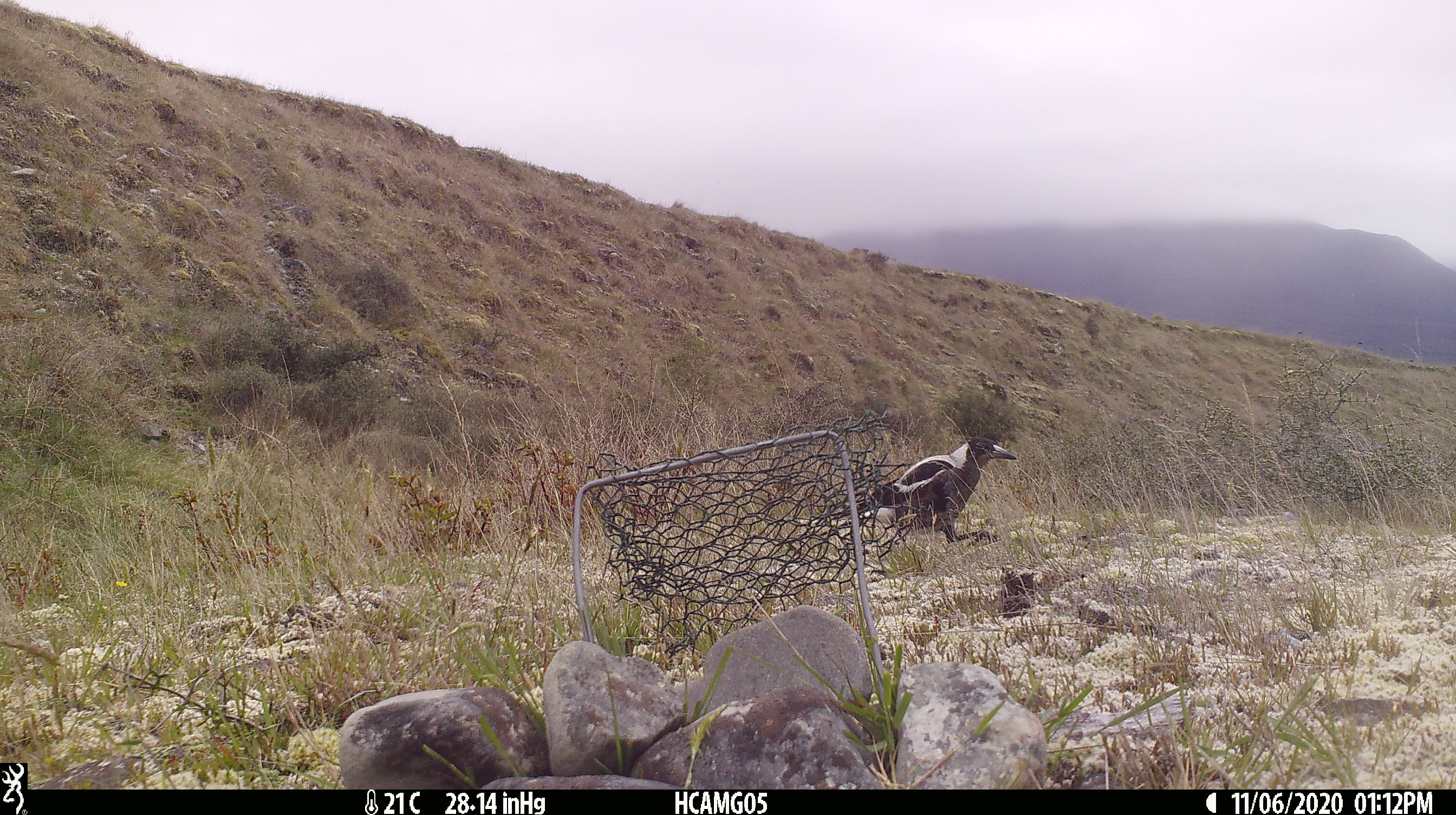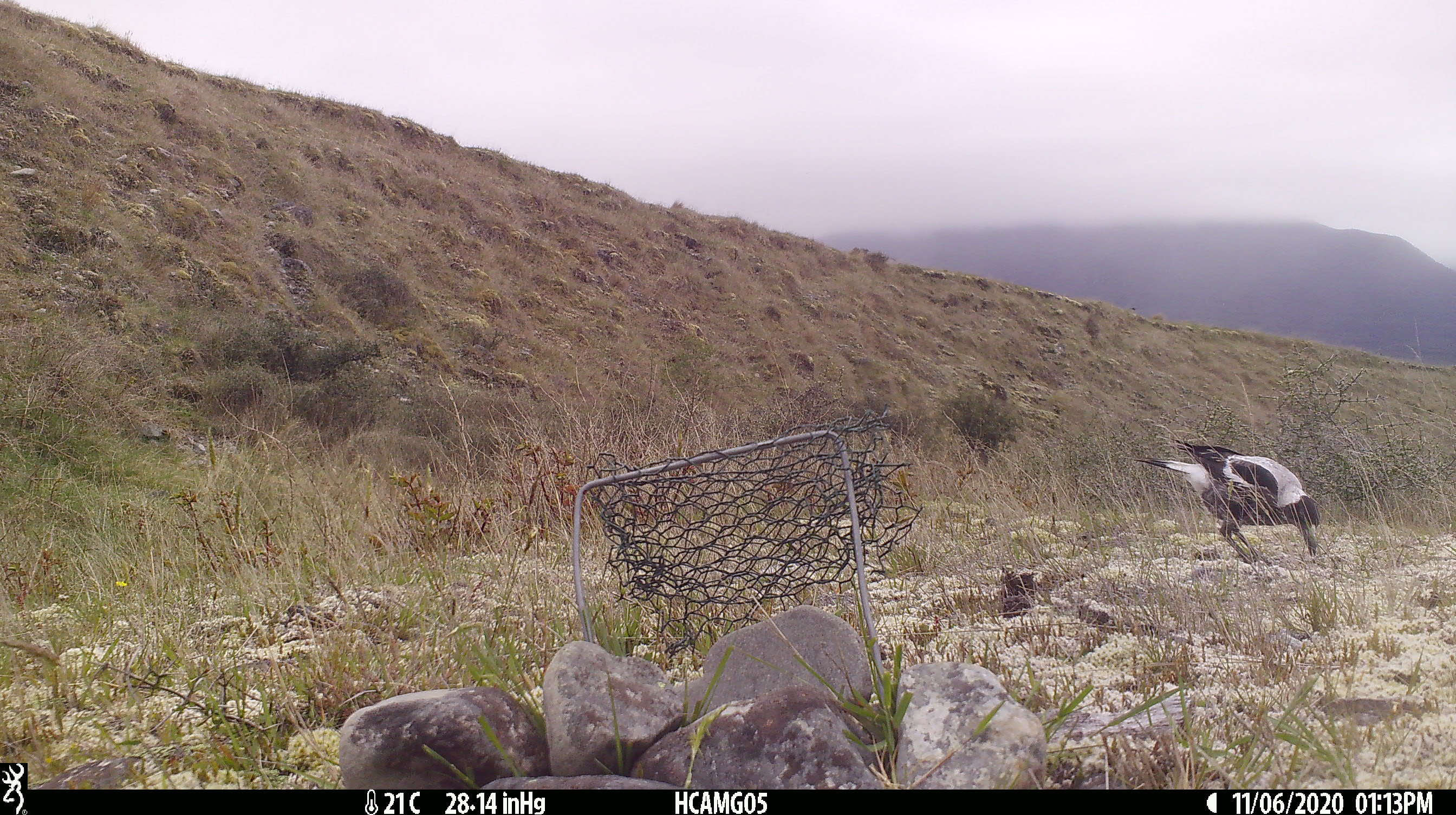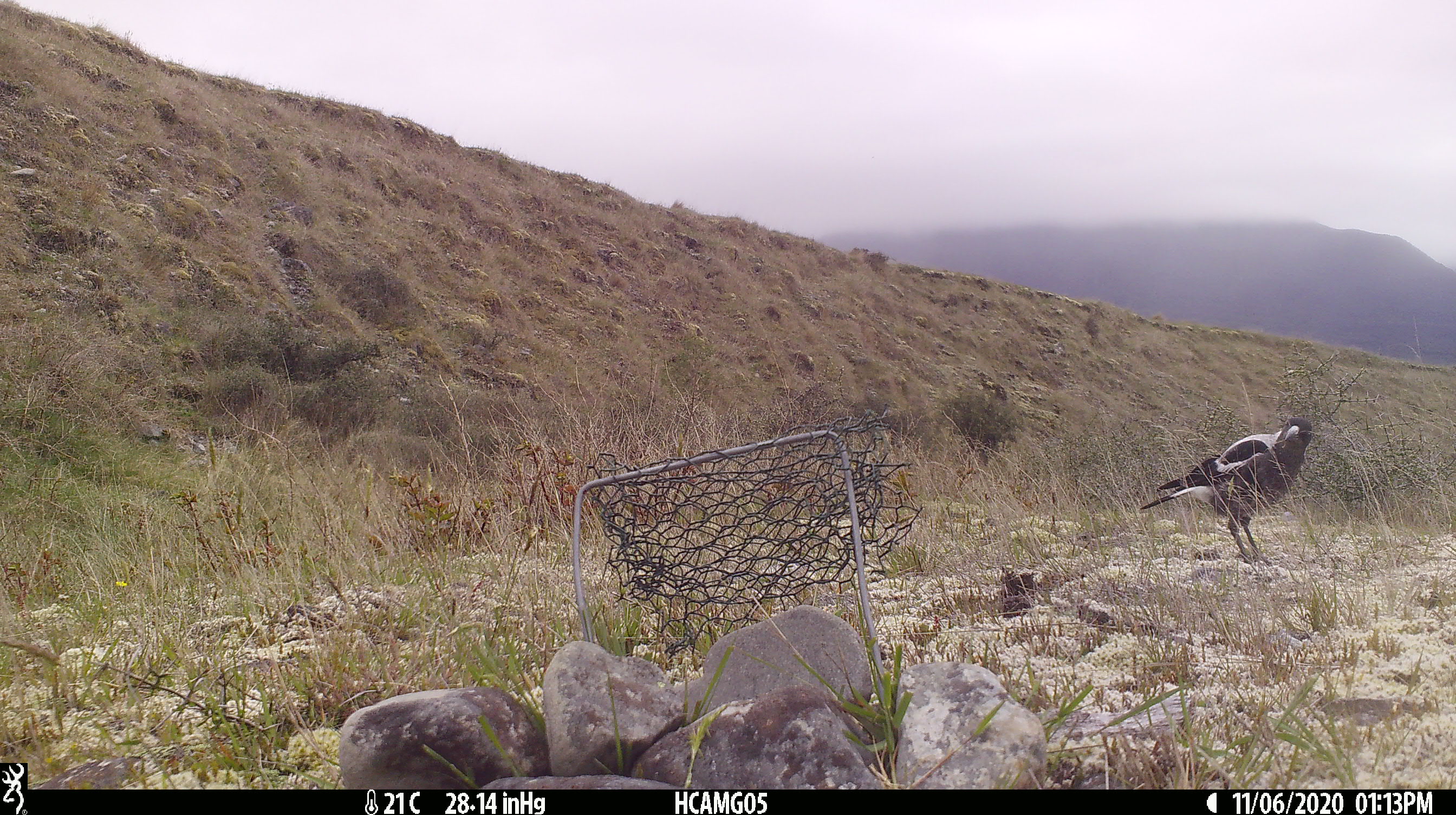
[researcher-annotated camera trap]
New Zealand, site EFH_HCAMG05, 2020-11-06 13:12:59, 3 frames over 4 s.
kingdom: Animalia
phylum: Chordata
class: Aves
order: Passeriformes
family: Artamidae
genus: Gymnorhina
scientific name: Gymnorhina tibicen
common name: australian magpie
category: magpie